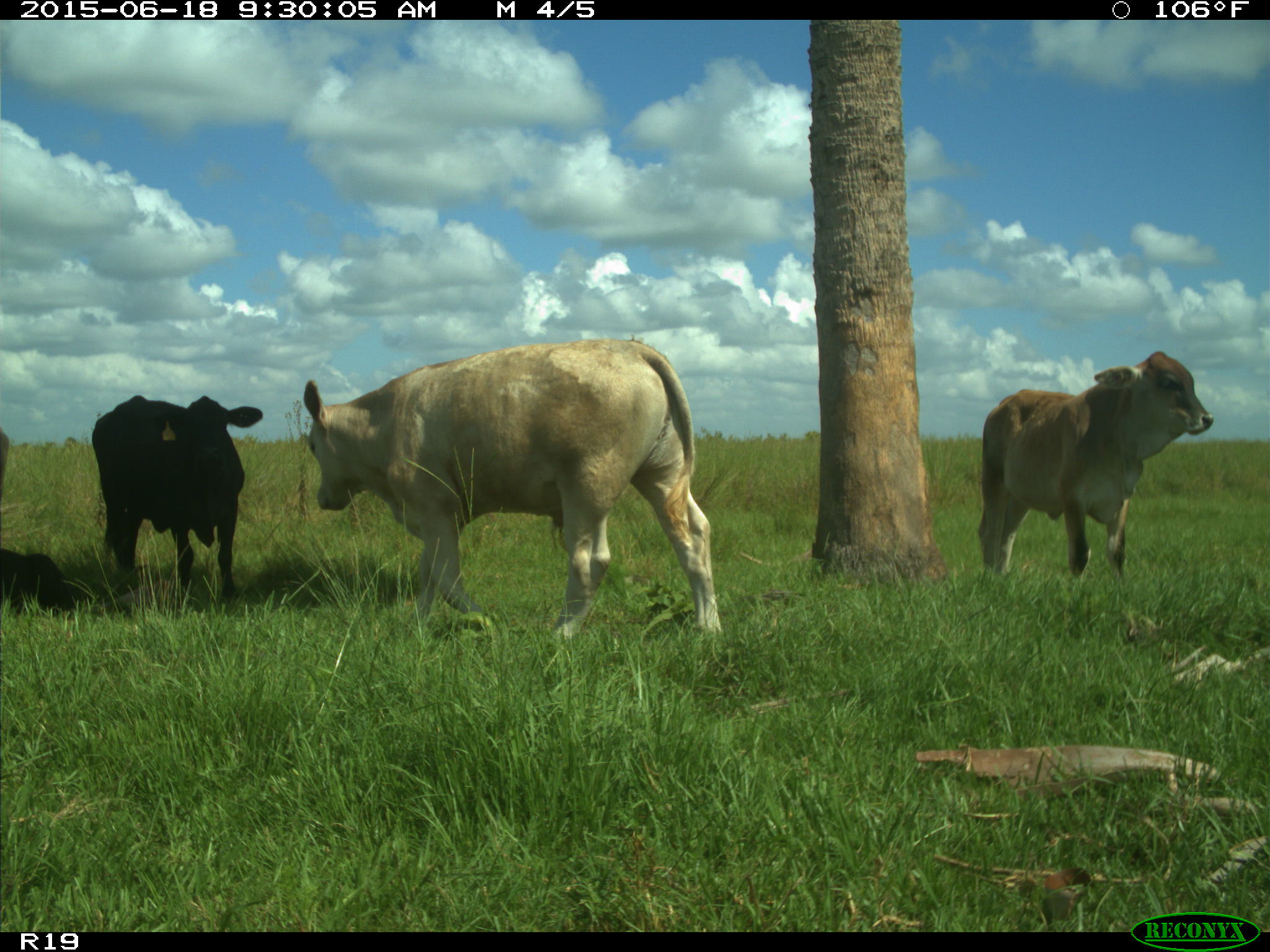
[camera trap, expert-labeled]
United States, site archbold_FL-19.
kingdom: Animalia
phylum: Chordata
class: Mammalia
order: Artiodactyla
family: Bovidae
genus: Bos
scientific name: Bos taurus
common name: domestic cow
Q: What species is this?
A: Bos taurus (domestic cow).